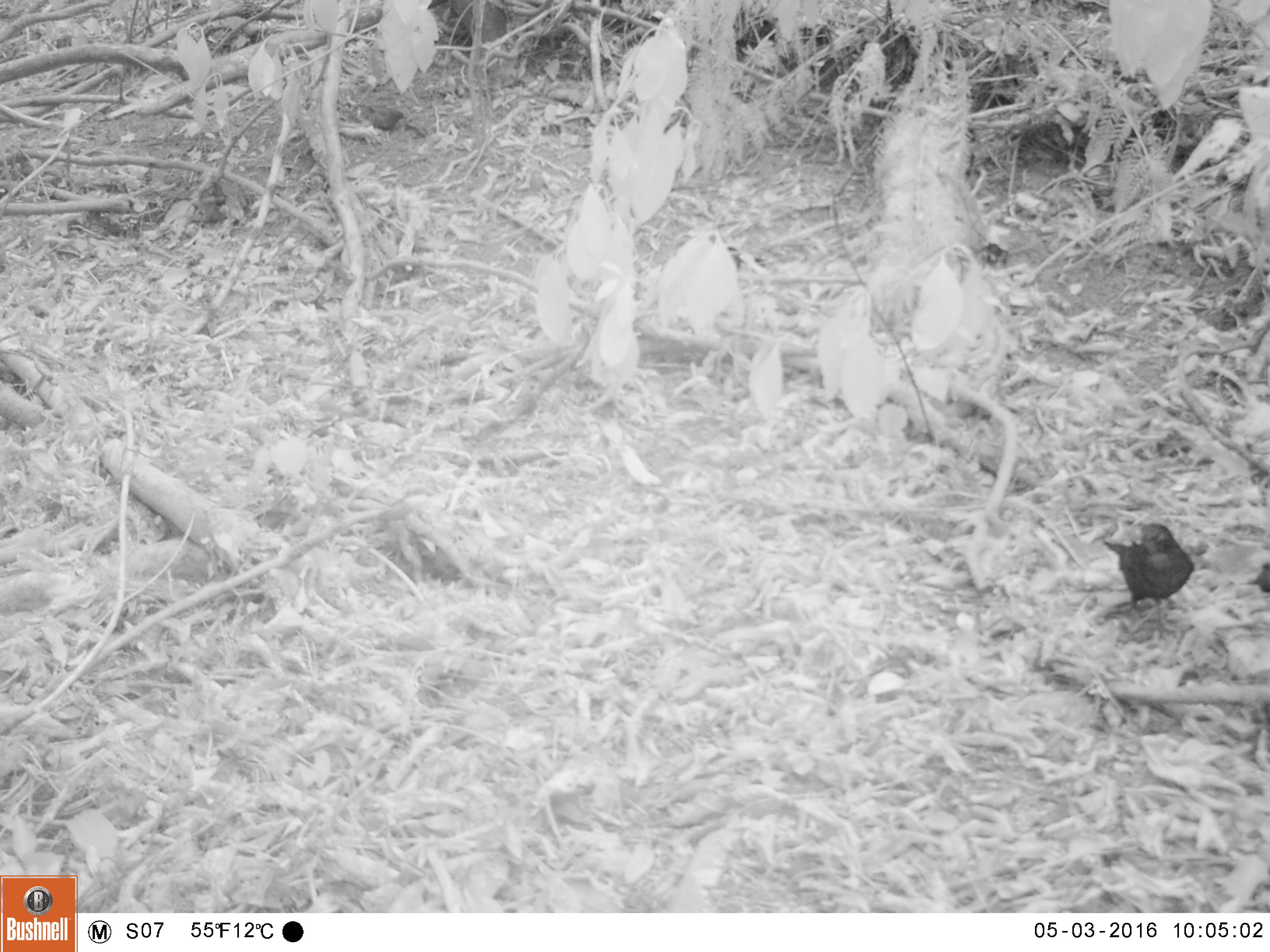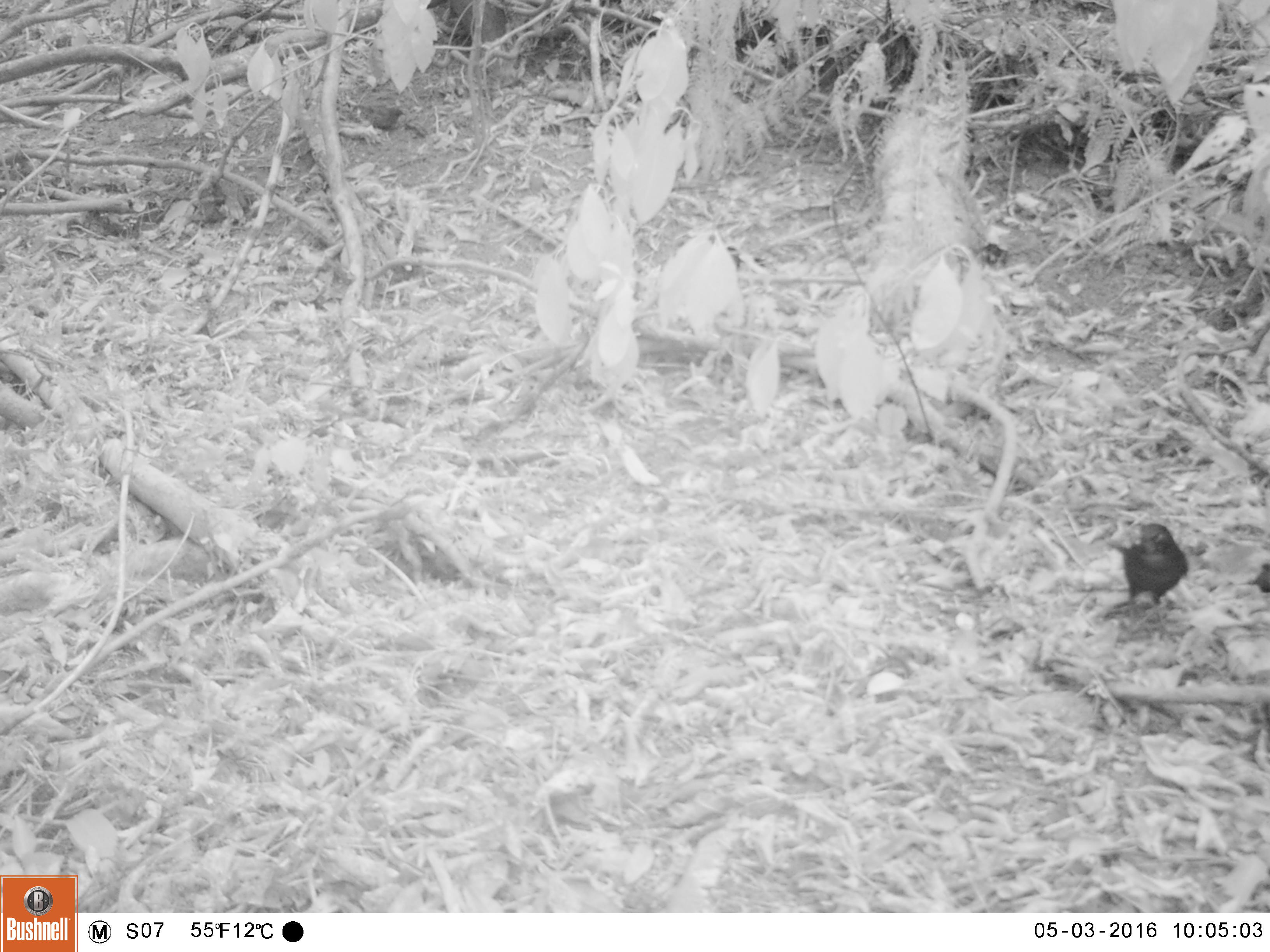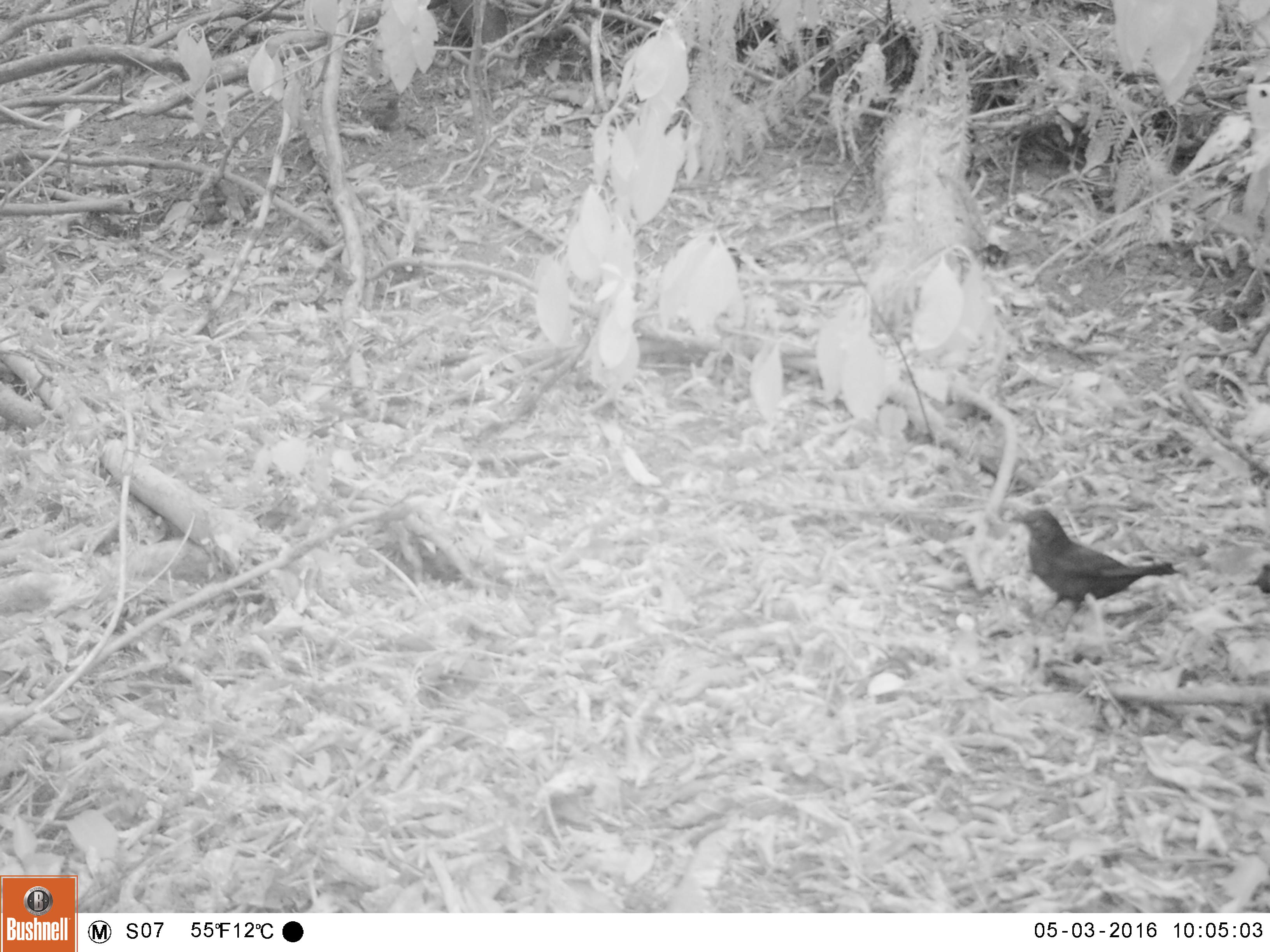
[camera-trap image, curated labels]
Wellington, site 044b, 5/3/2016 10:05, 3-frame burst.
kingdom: Animalia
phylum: Chordata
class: Aves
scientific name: Aves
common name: bird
Bird (Aves).